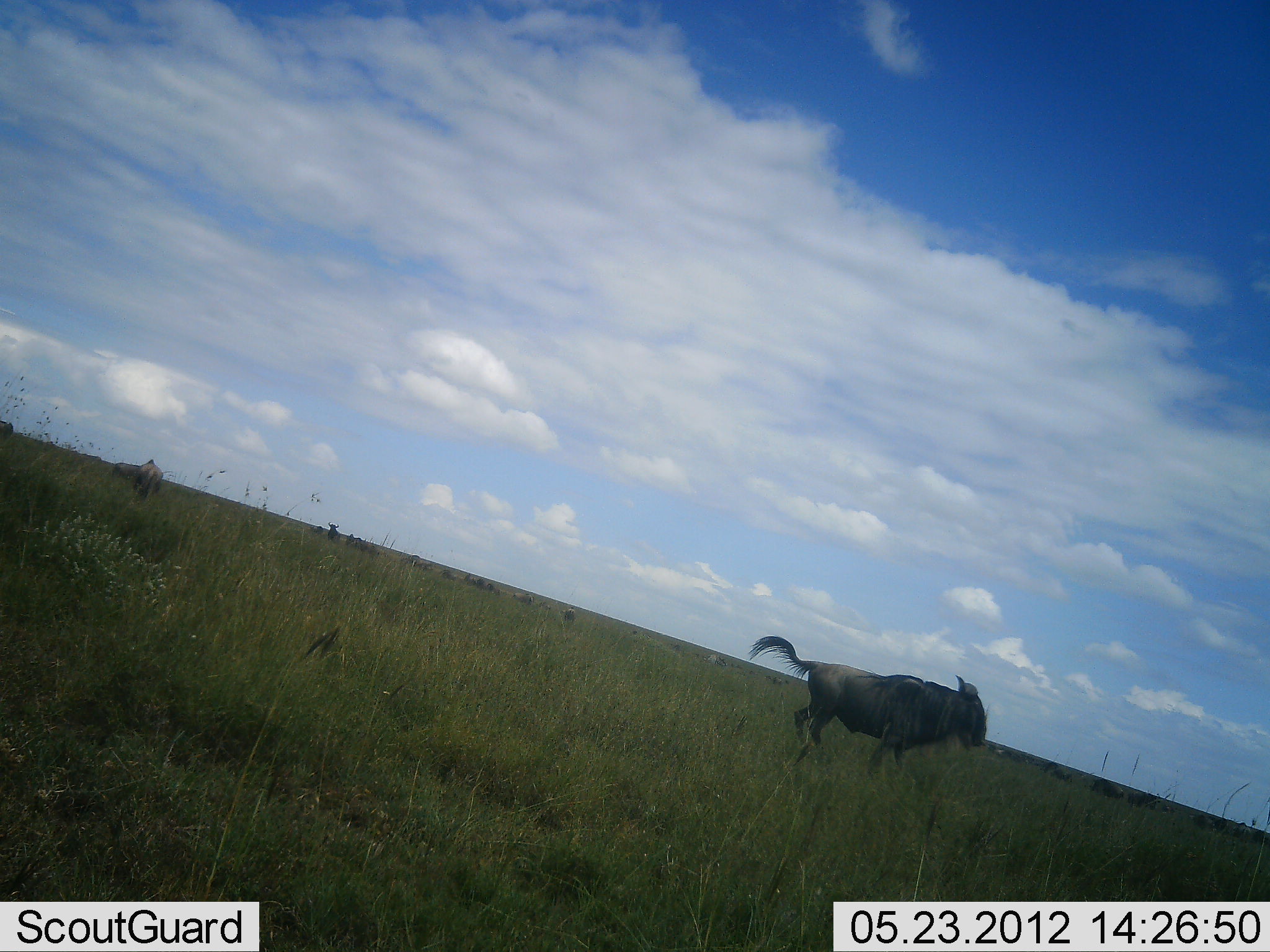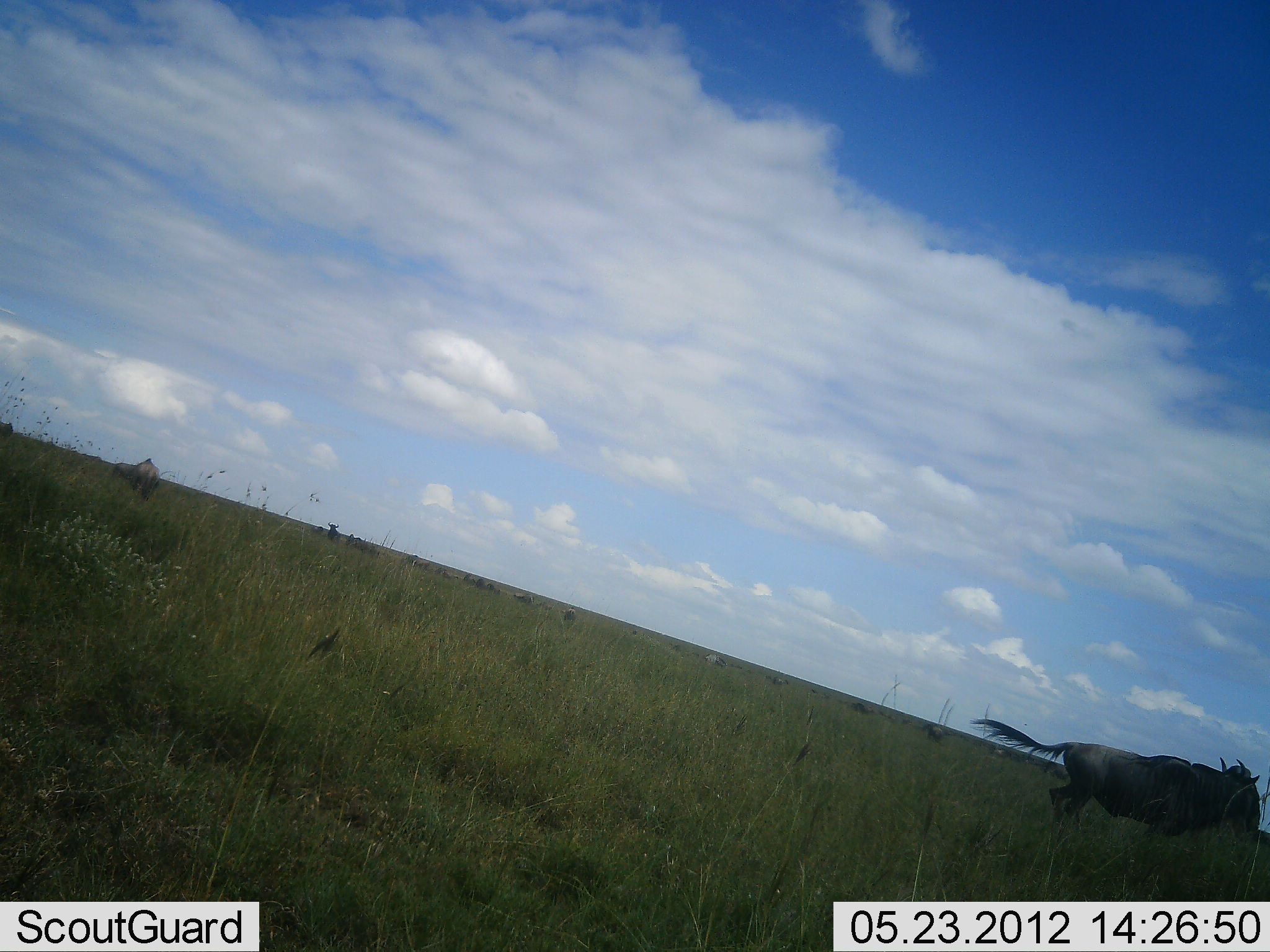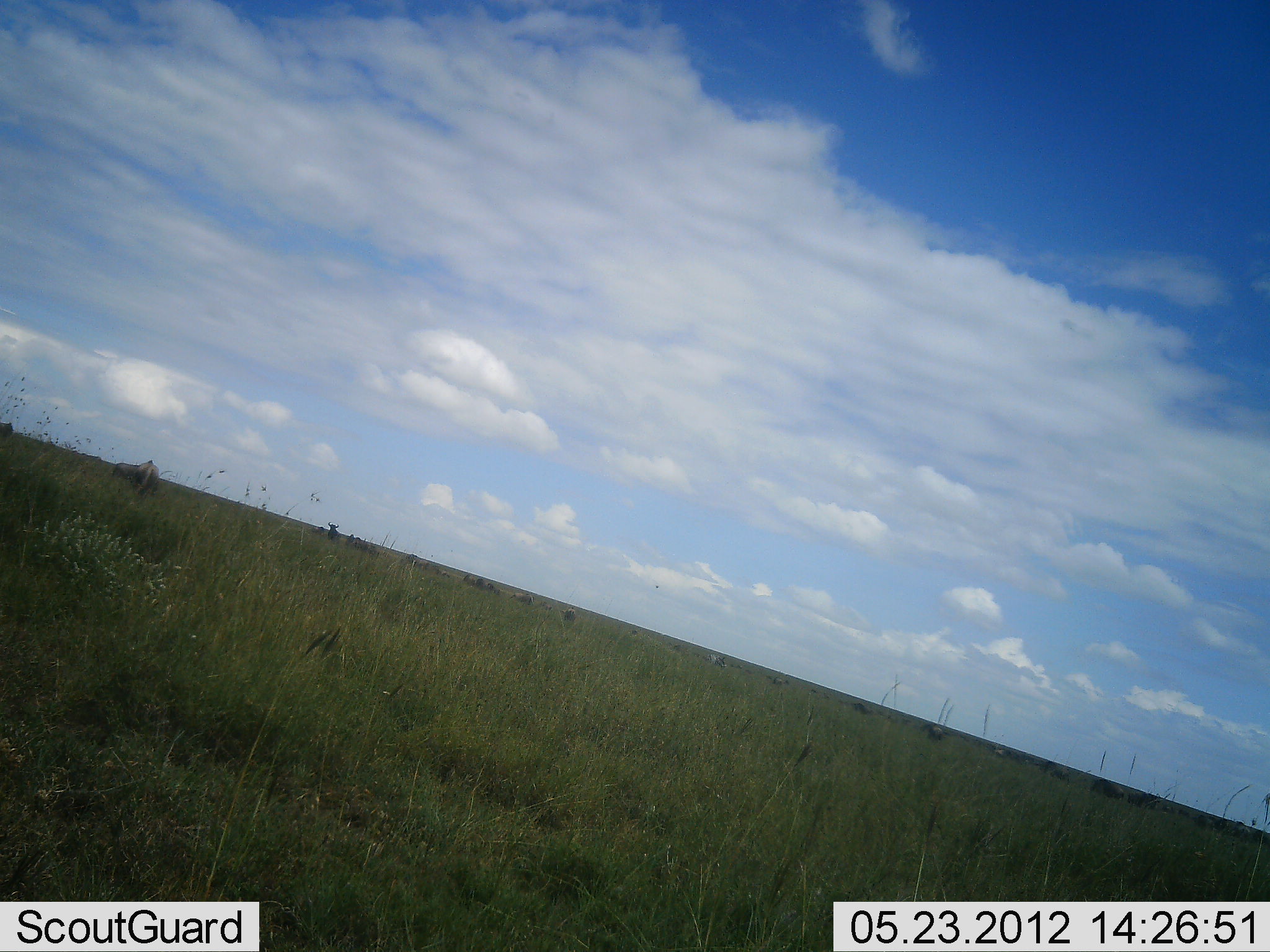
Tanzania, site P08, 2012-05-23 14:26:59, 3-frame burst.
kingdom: Animalia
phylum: Chordata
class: Mammalia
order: Artiodactyla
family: Bovidae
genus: Connochaetes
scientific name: Connochaetes taurinus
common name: blue wildebeest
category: wildebeest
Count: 2.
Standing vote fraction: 50%.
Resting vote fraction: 0%.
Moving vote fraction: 100%.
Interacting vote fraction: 0%.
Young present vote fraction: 0%.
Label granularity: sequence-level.